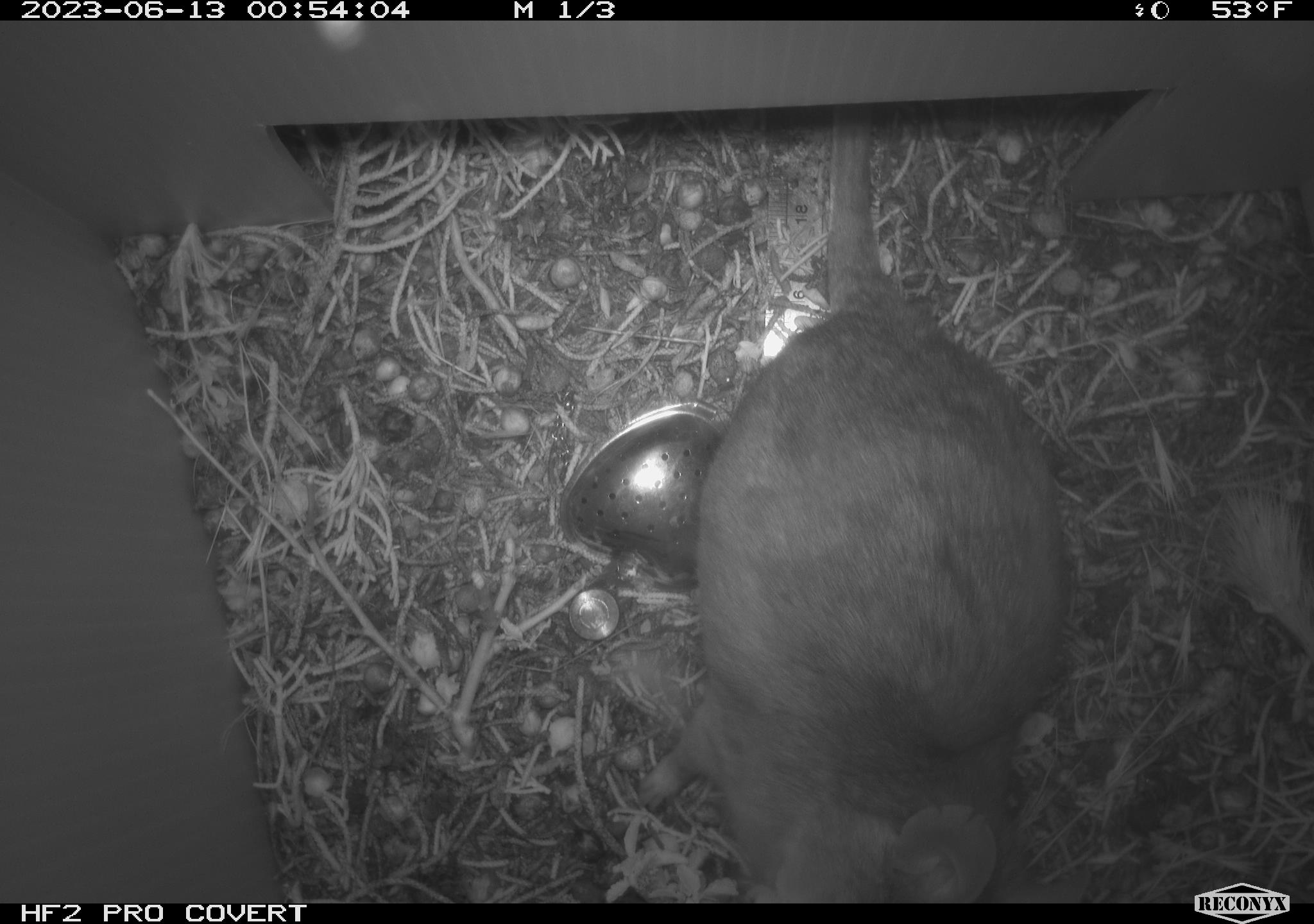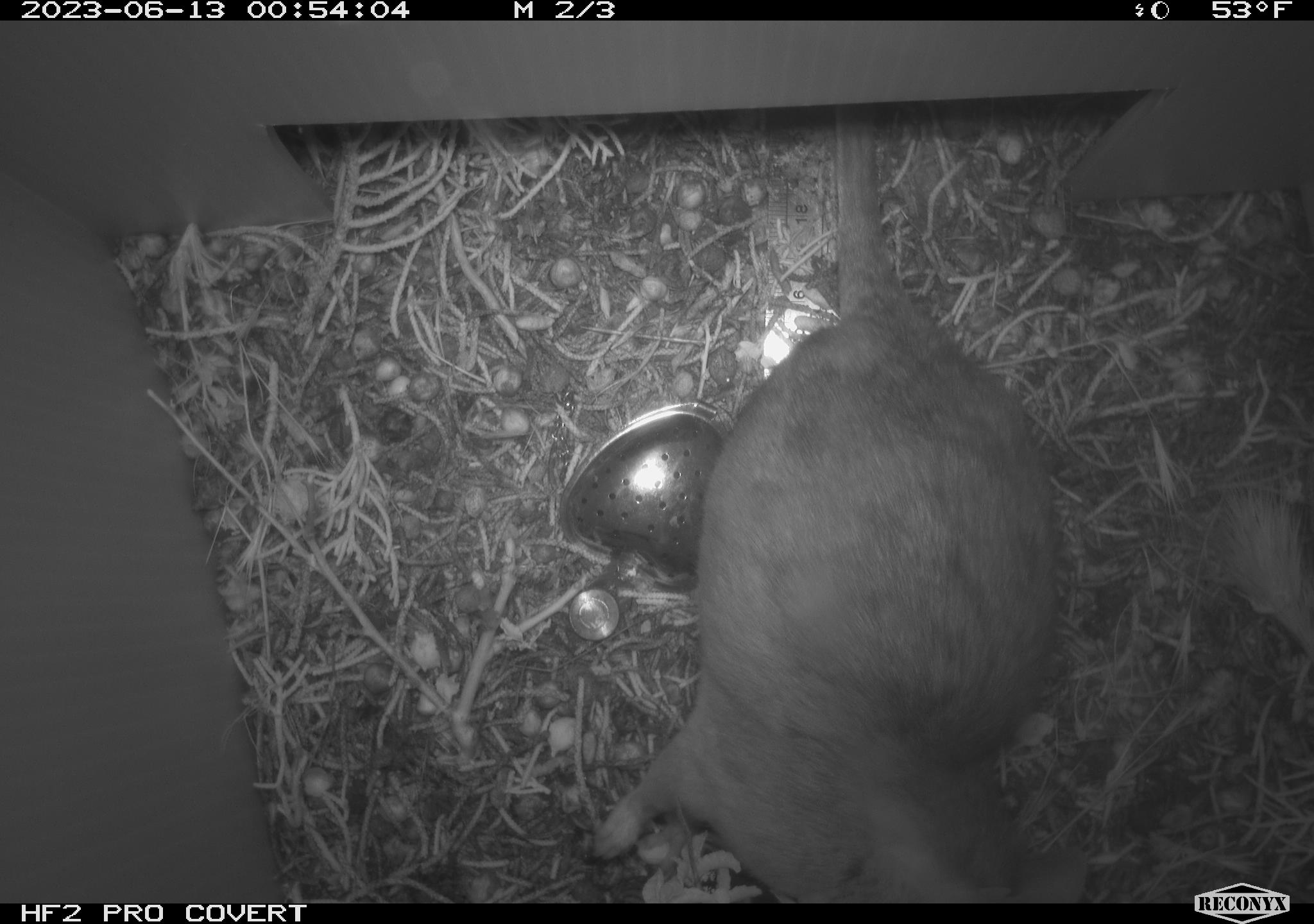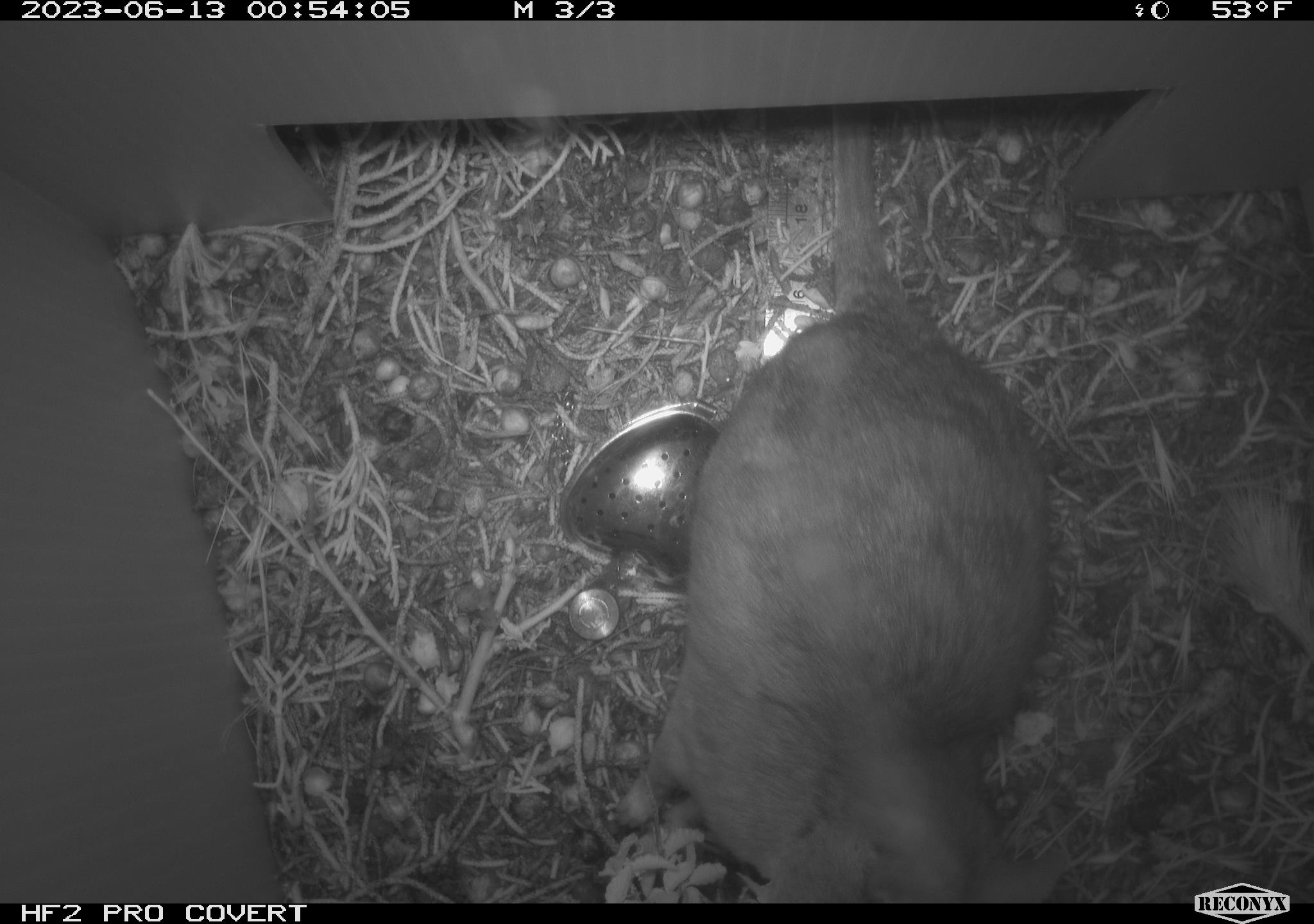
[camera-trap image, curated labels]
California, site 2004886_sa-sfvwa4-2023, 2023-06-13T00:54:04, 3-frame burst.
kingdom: Animalia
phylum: Chordata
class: Mammalia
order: Rodentia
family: Cricetidae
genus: Neotoma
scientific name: Neotoma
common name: pack rat or woodrat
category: neotoma species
Neotoma species (pack rat or woodrat) (Neotoma).